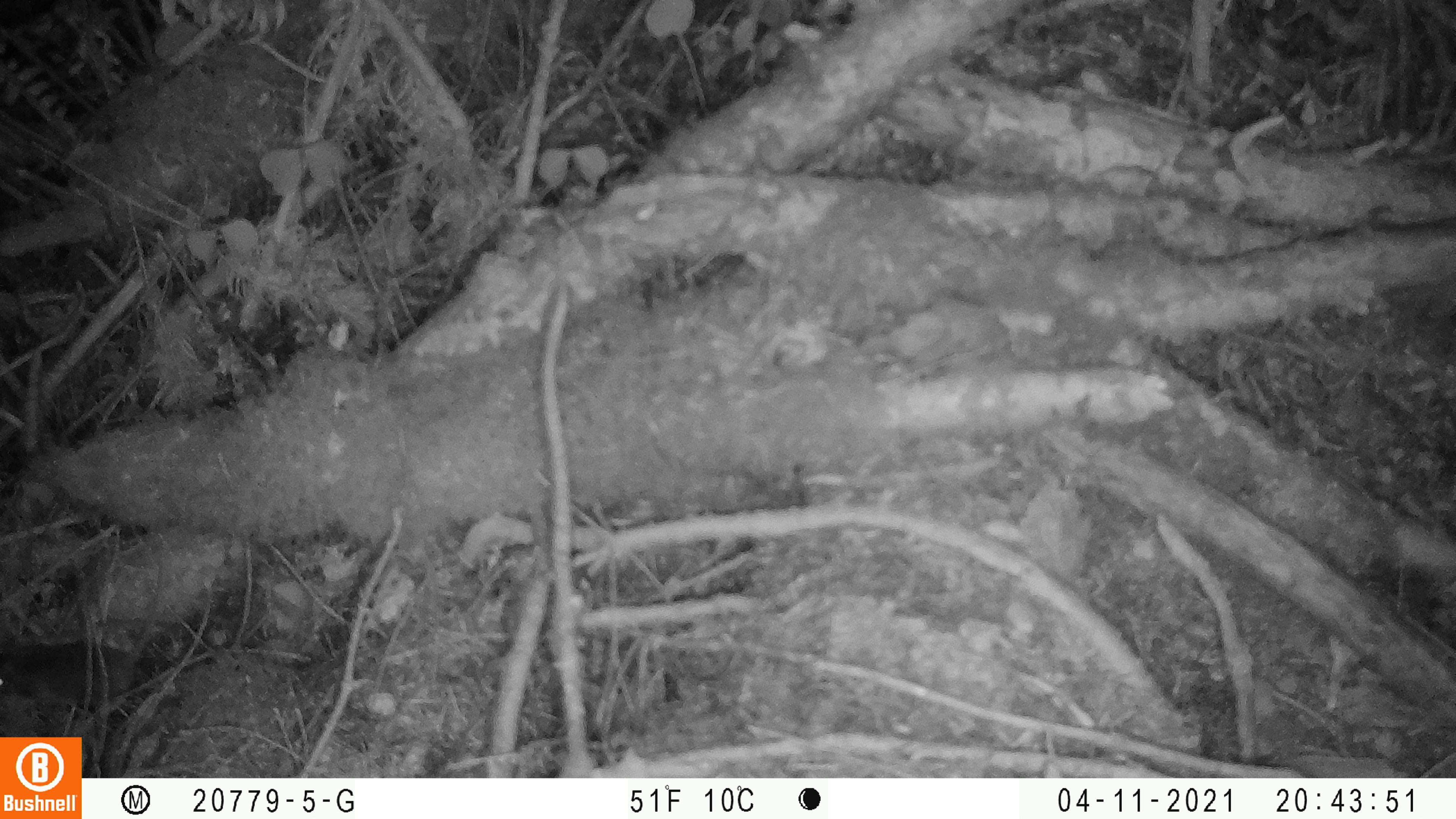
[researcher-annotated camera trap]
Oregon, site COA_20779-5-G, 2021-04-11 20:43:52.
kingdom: Animalia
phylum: Chordata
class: Mammalia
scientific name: Mammalia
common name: small mammal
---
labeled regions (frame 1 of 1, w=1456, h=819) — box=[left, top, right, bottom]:
small mammal: box=[0, 518, 201, 733]